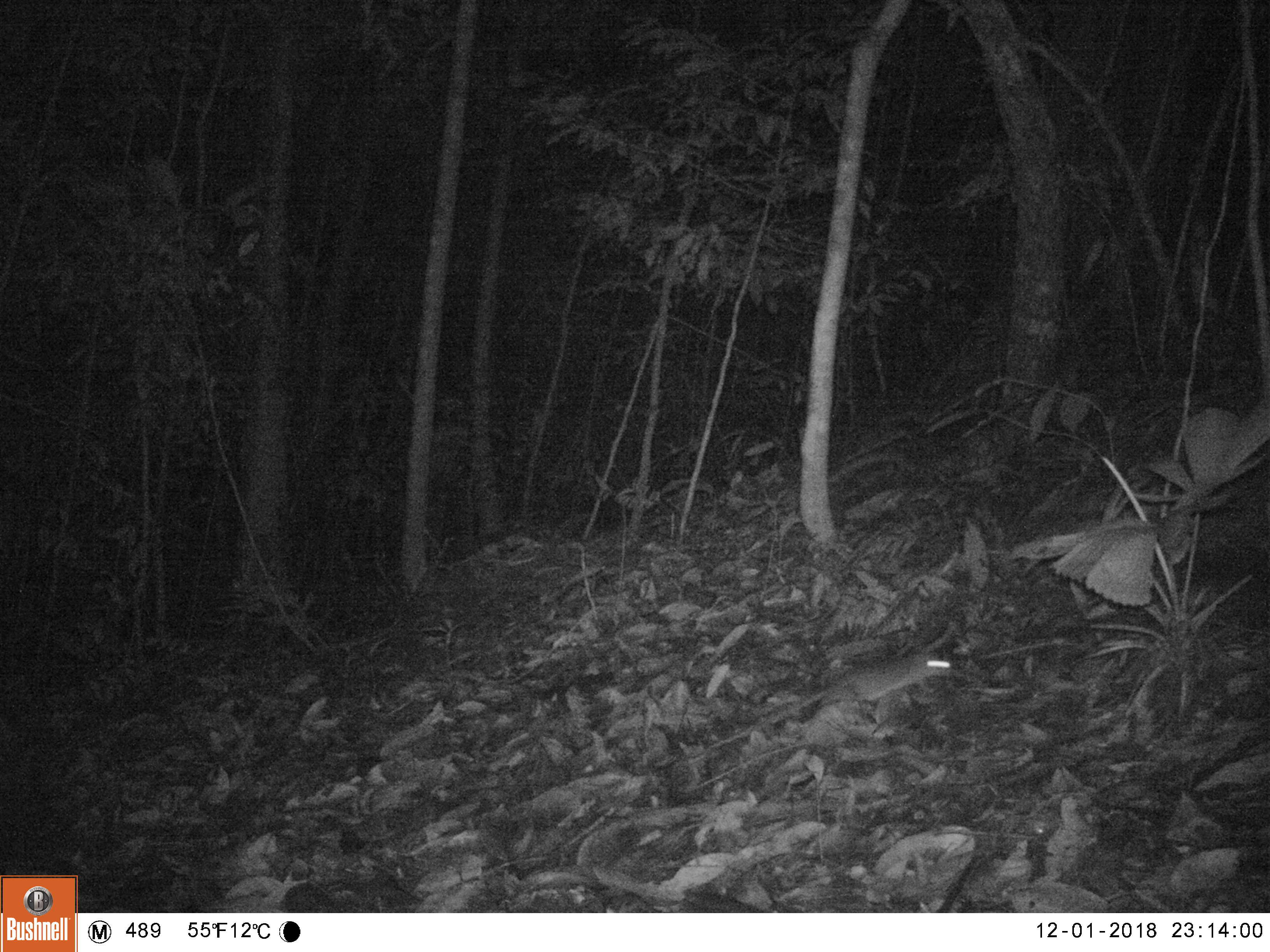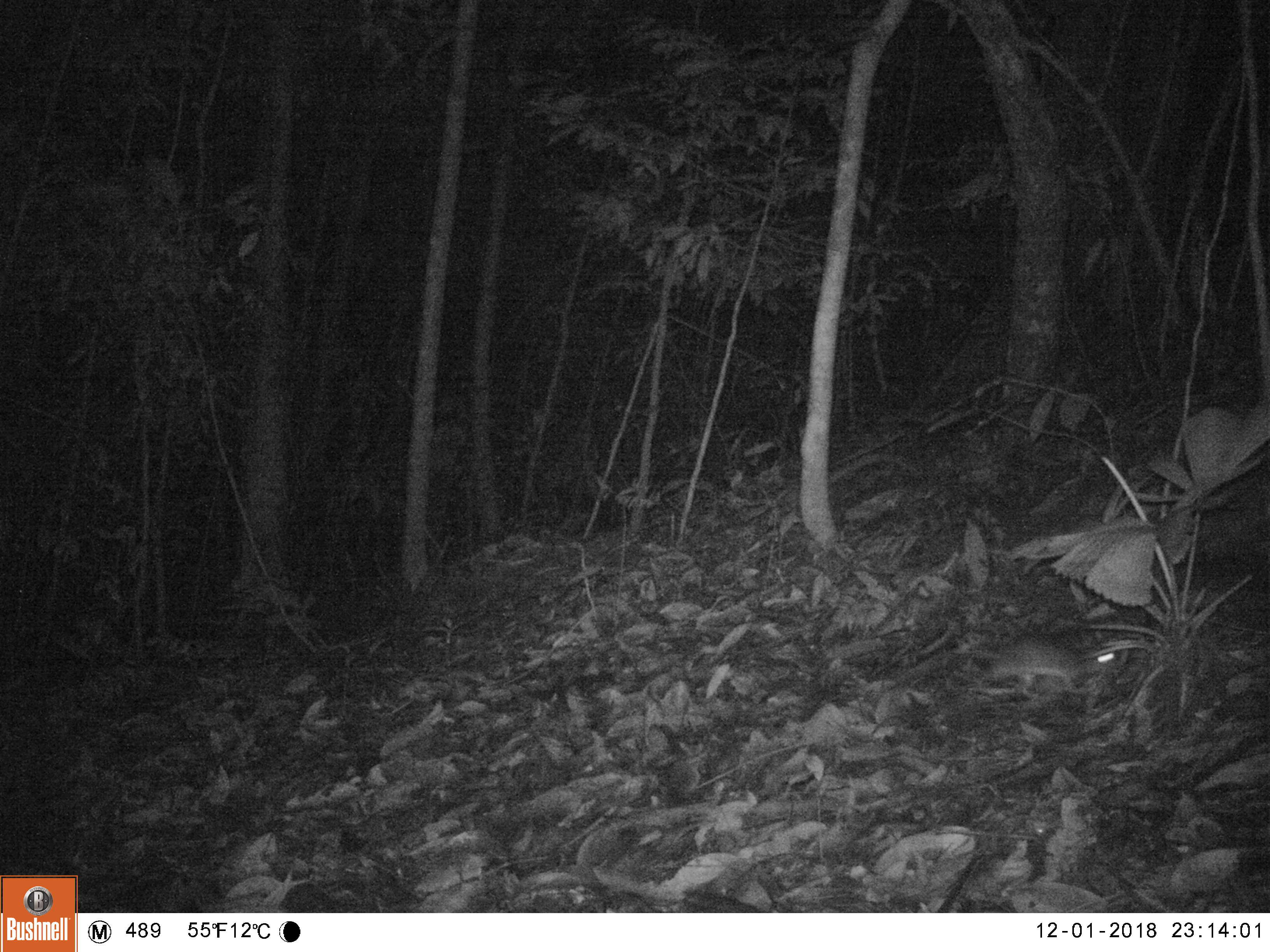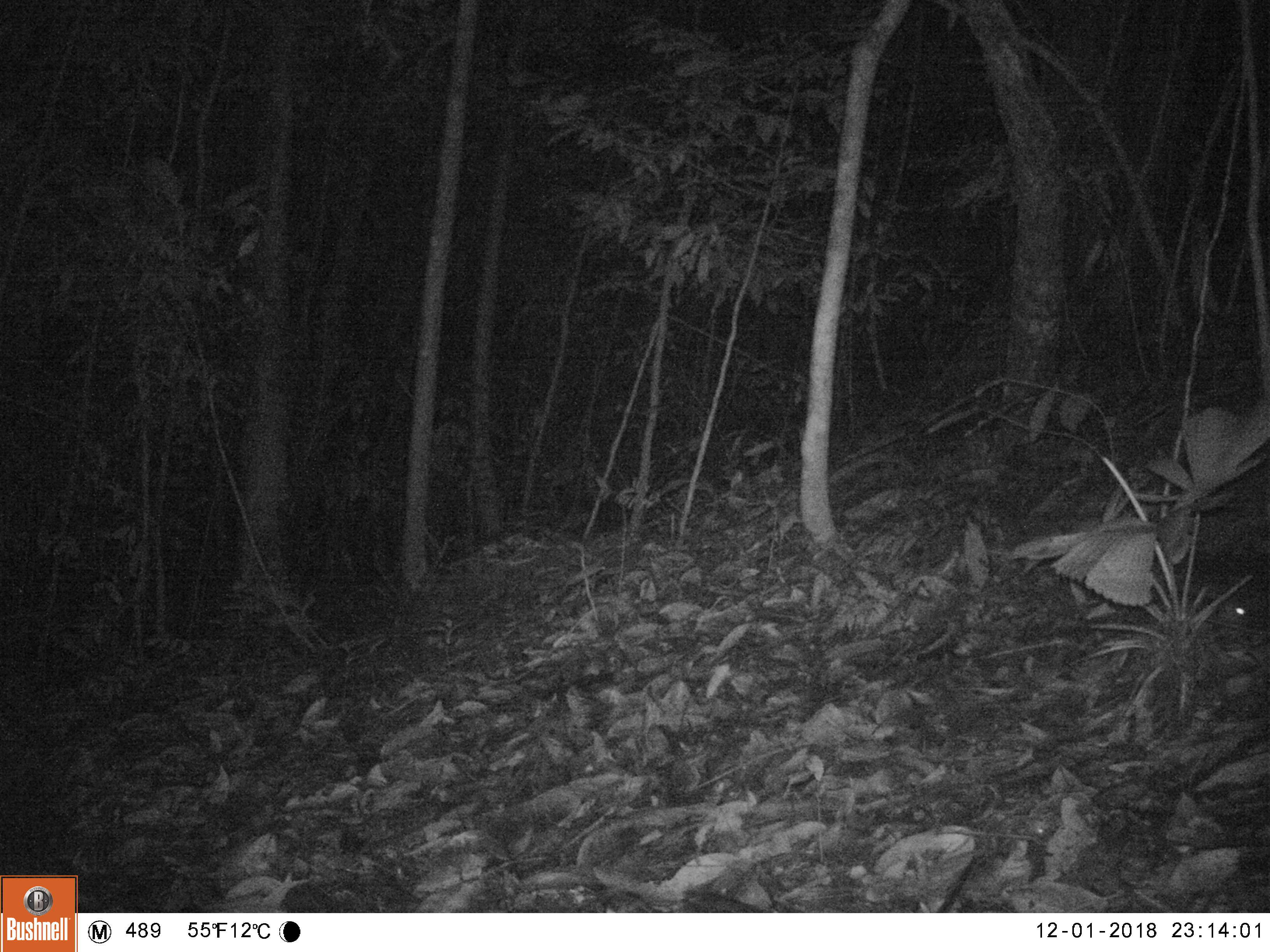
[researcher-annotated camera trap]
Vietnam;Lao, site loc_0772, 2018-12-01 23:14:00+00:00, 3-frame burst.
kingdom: Animalia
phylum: Chordata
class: Mammalia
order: Rodentia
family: Muridae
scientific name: Muridae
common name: old-world mice and rats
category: unidentified murid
Unidentified murid (old-world mice and rats) (Muridae). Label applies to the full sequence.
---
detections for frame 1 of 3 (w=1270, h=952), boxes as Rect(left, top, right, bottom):
unidentified murid: Rect(759, 645, 966, 717)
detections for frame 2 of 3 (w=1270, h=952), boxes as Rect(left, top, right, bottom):
unidentified murid: Rect(967, 630, 1131, 707)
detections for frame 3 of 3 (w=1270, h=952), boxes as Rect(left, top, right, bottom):
unidentified murid: Rect(1206, 587, 1252, 629)